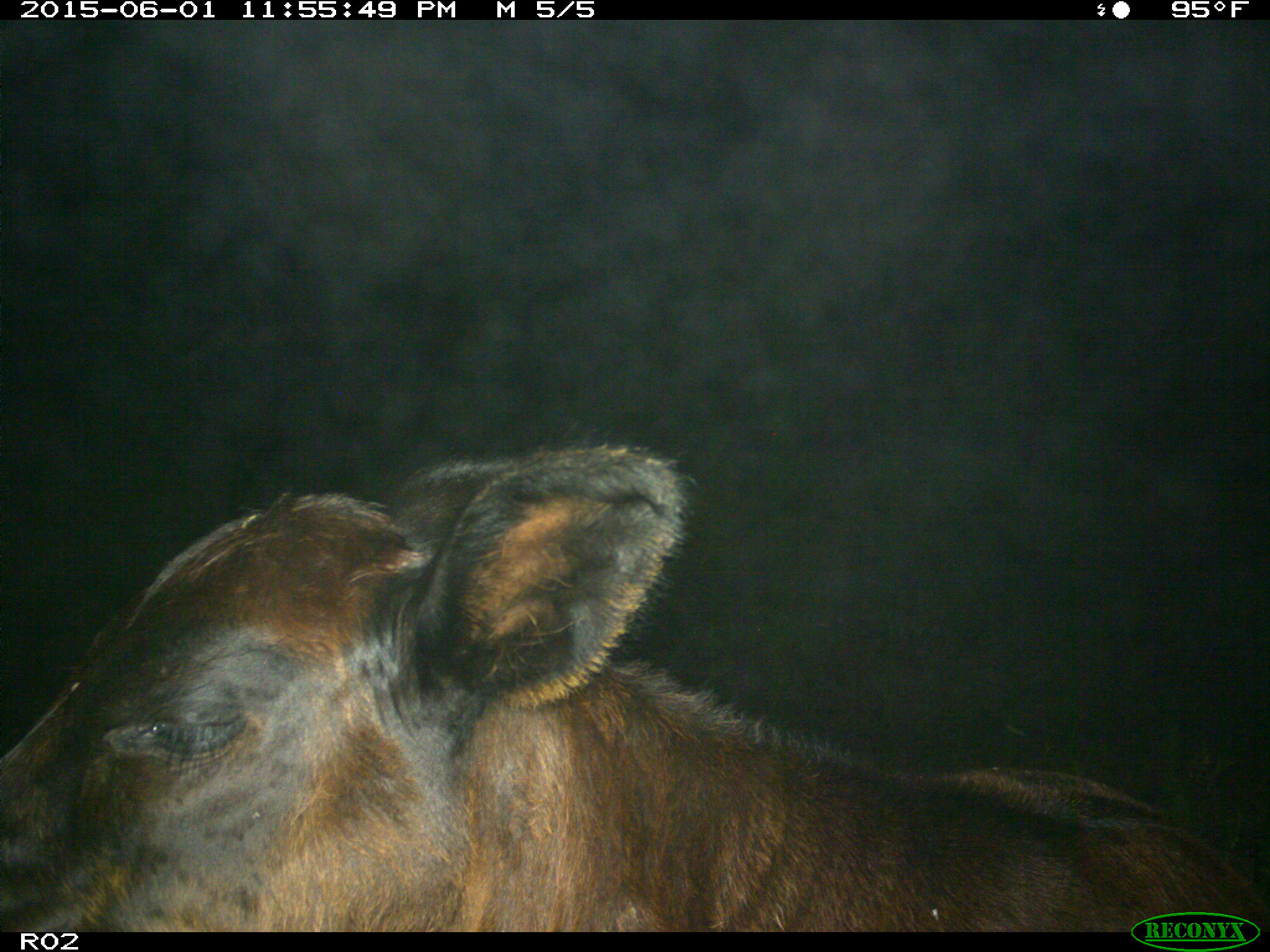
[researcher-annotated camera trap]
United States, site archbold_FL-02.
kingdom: Animalia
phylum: Chordata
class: Mammalia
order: Artiodactyla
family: Bovidae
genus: Bos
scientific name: Bos taurus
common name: domestic cow